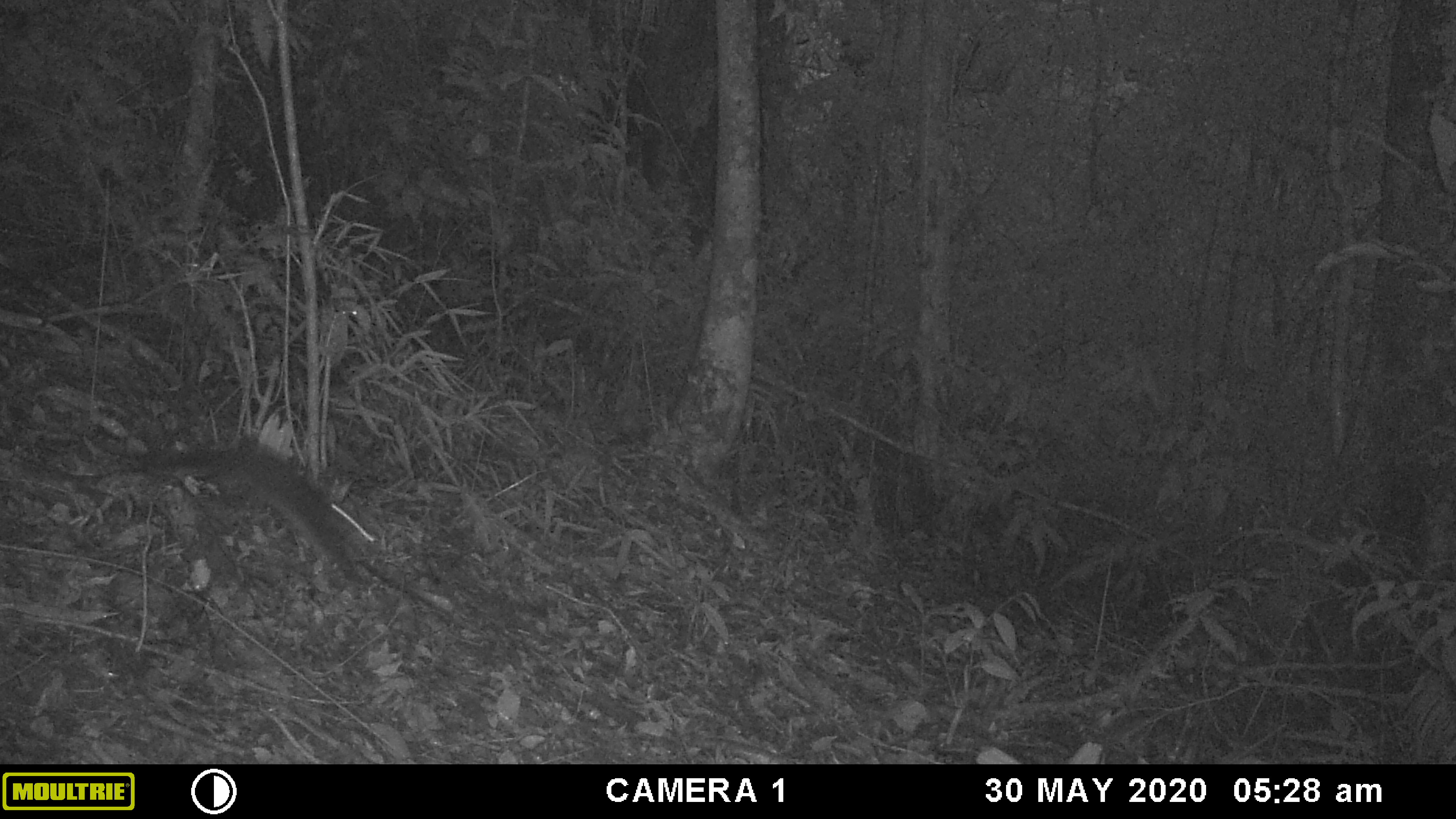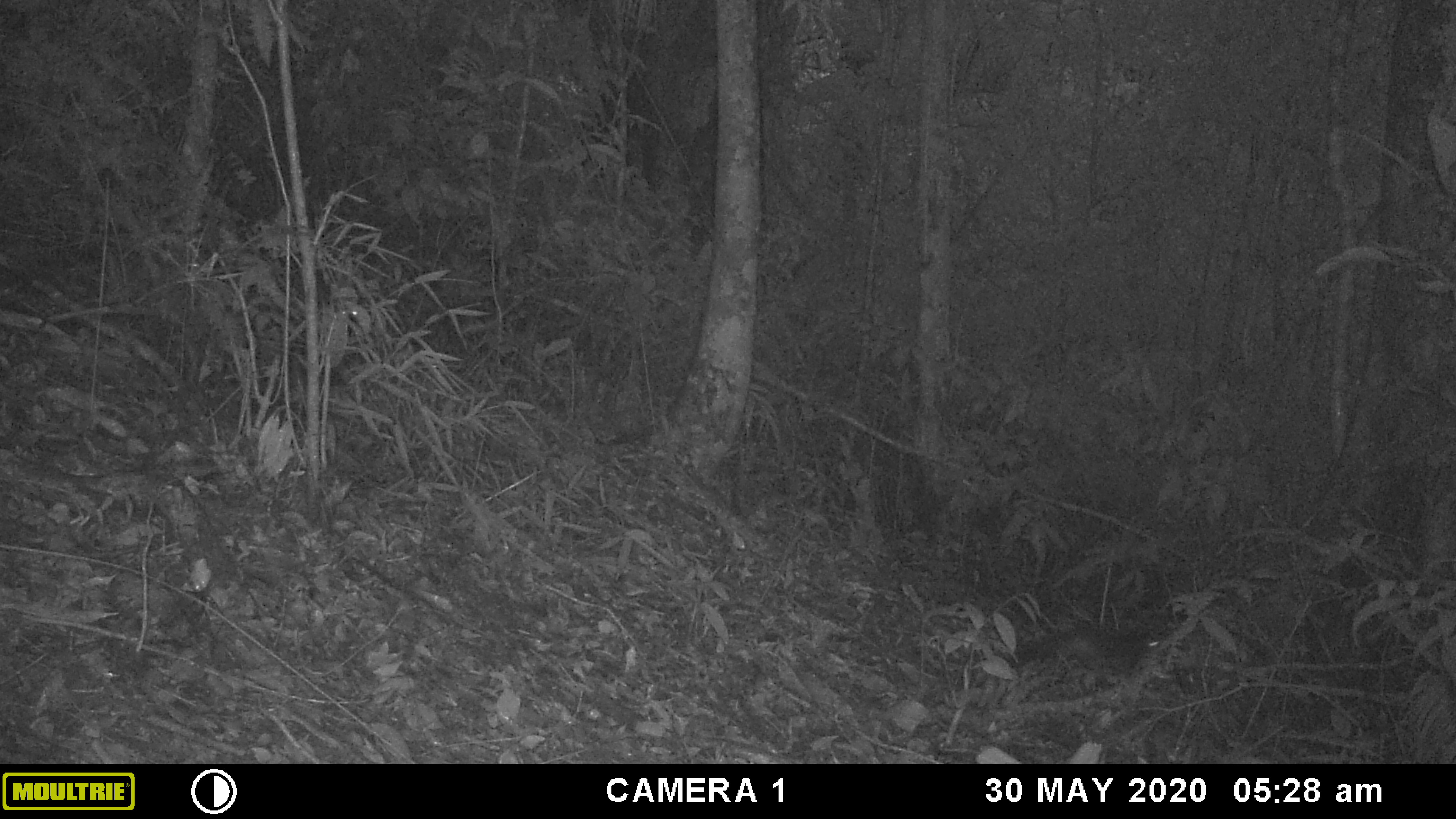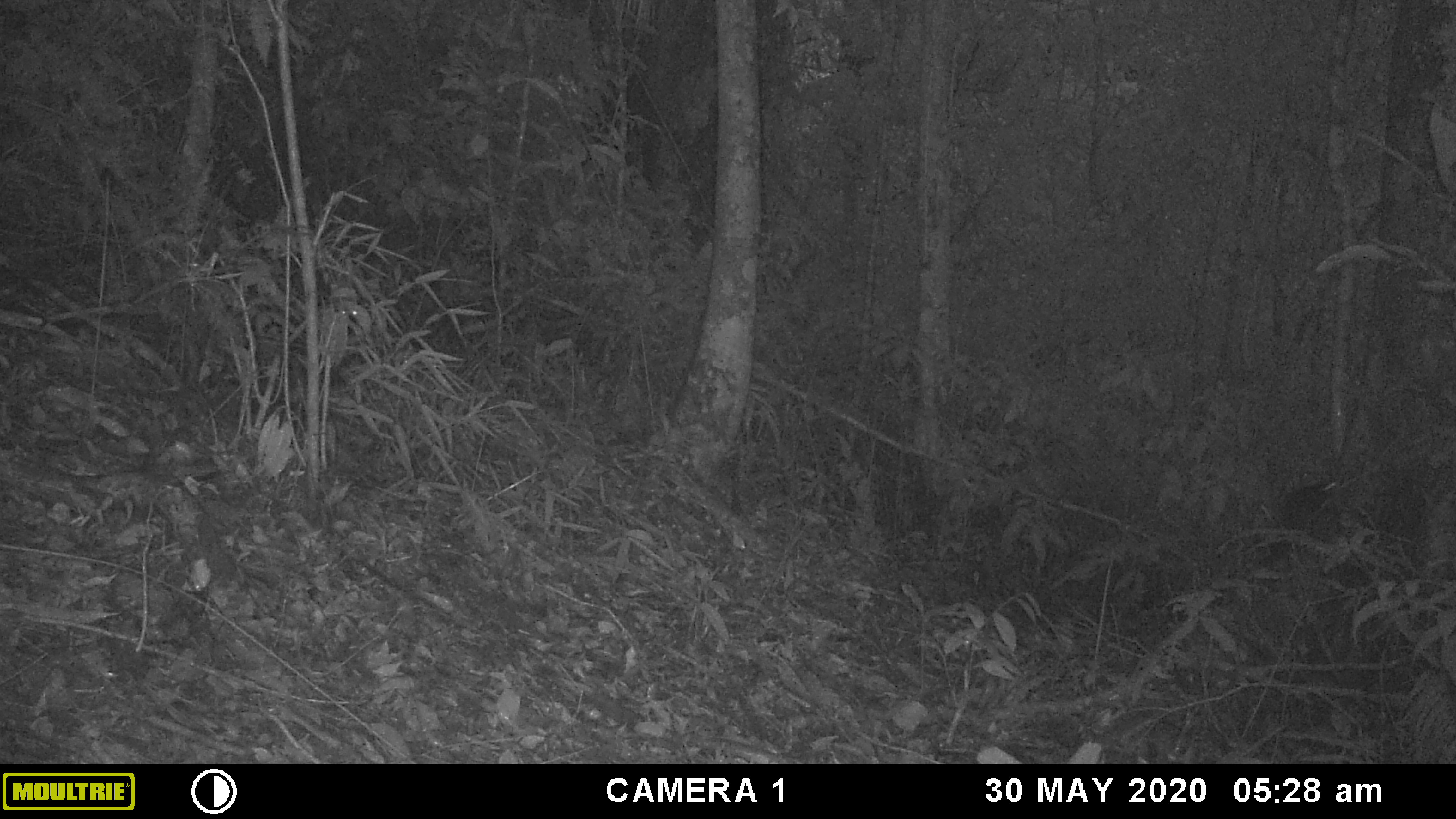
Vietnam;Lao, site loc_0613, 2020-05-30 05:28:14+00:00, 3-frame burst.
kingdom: Animalia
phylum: Chordata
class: Mammalia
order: Rodentia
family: Sciuridae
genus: Sciurus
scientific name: Sciurus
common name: squirrel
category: unidentified squirrel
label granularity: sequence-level